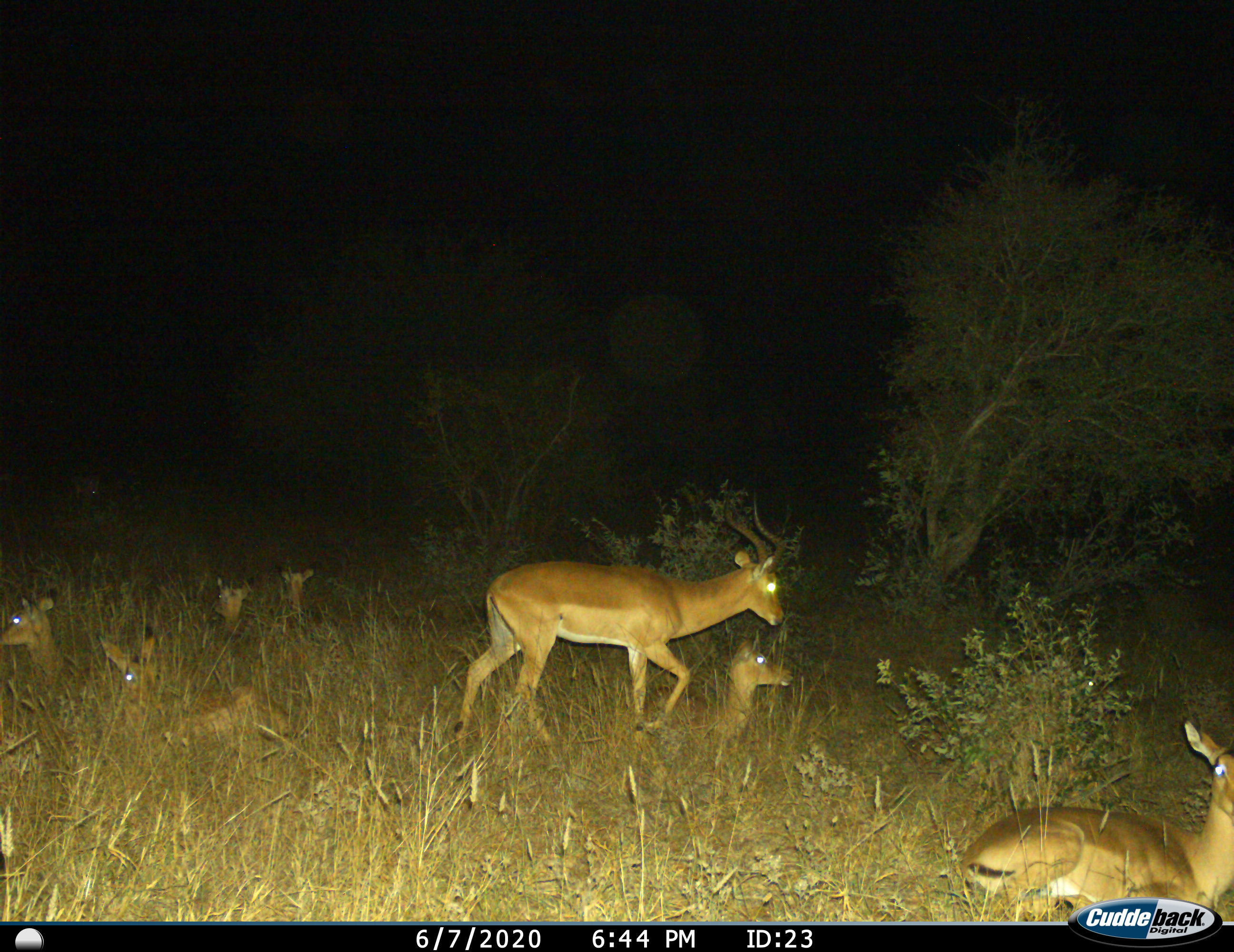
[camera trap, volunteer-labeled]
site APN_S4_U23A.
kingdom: Animalia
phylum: Chordata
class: Mammalia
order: Artiodactyla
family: Bovidae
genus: Aepyceros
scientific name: Aepyceros melampus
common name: impala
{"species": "impala (Aepyceros melampus)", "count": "7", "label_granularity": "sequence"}